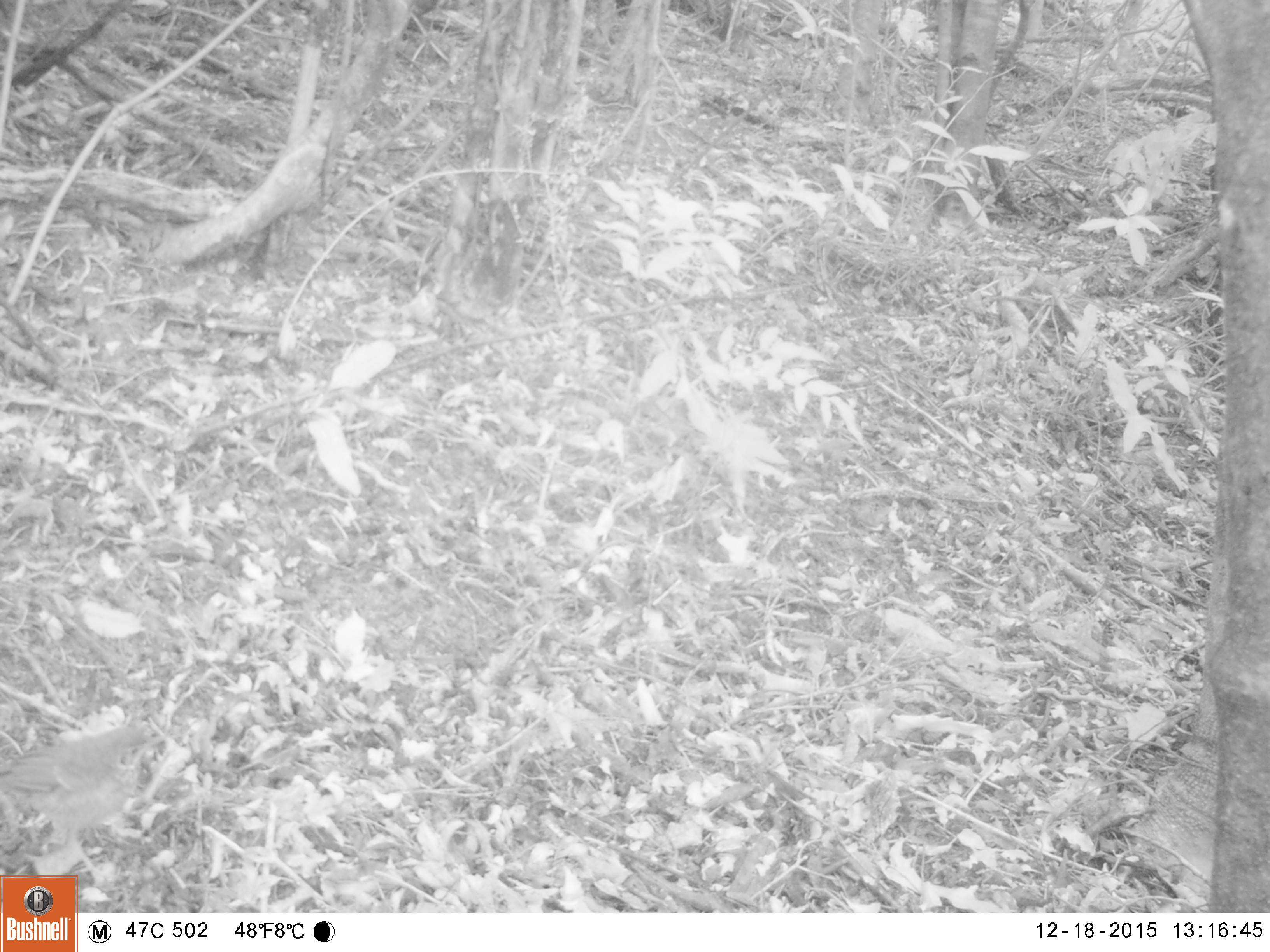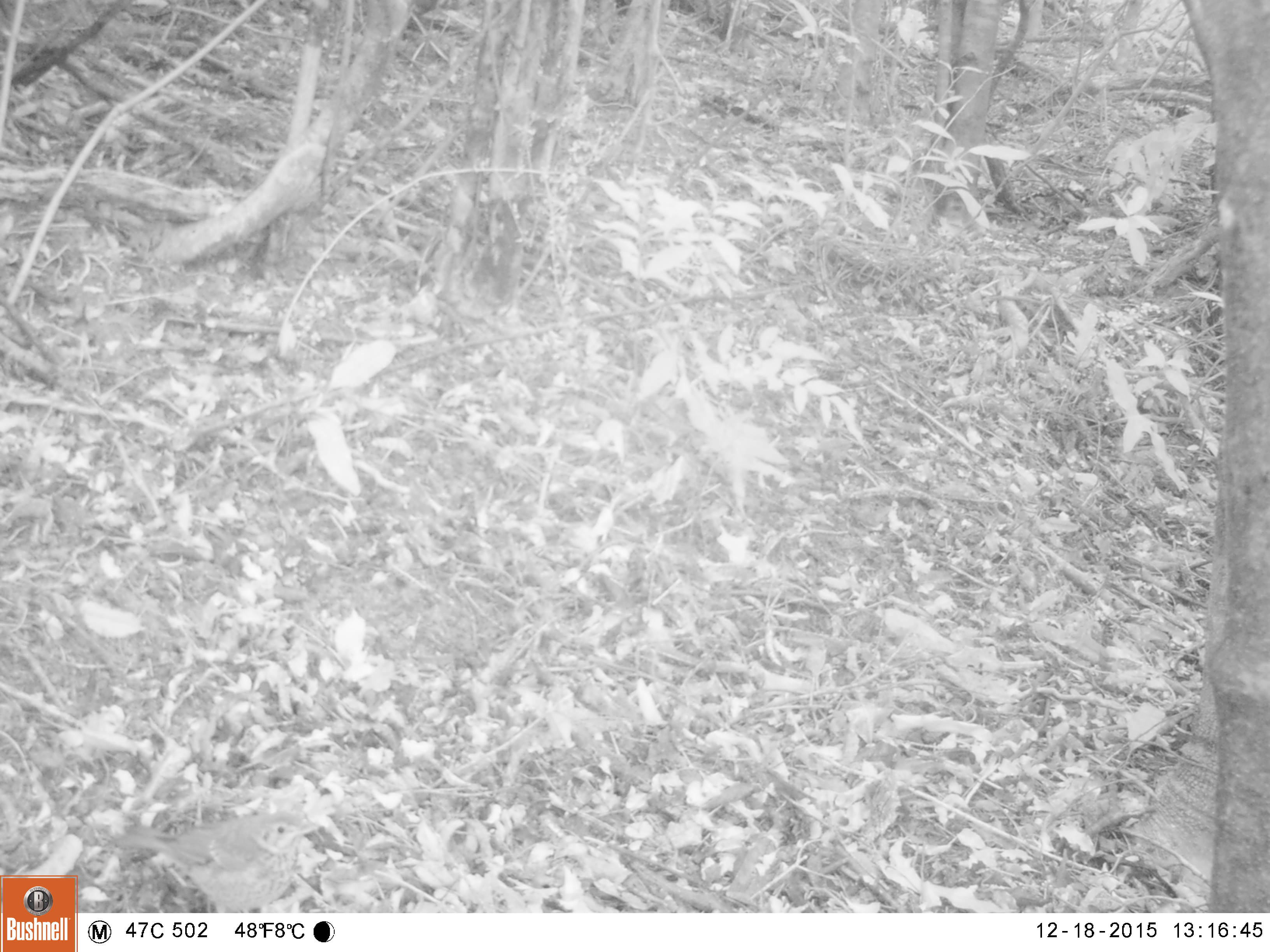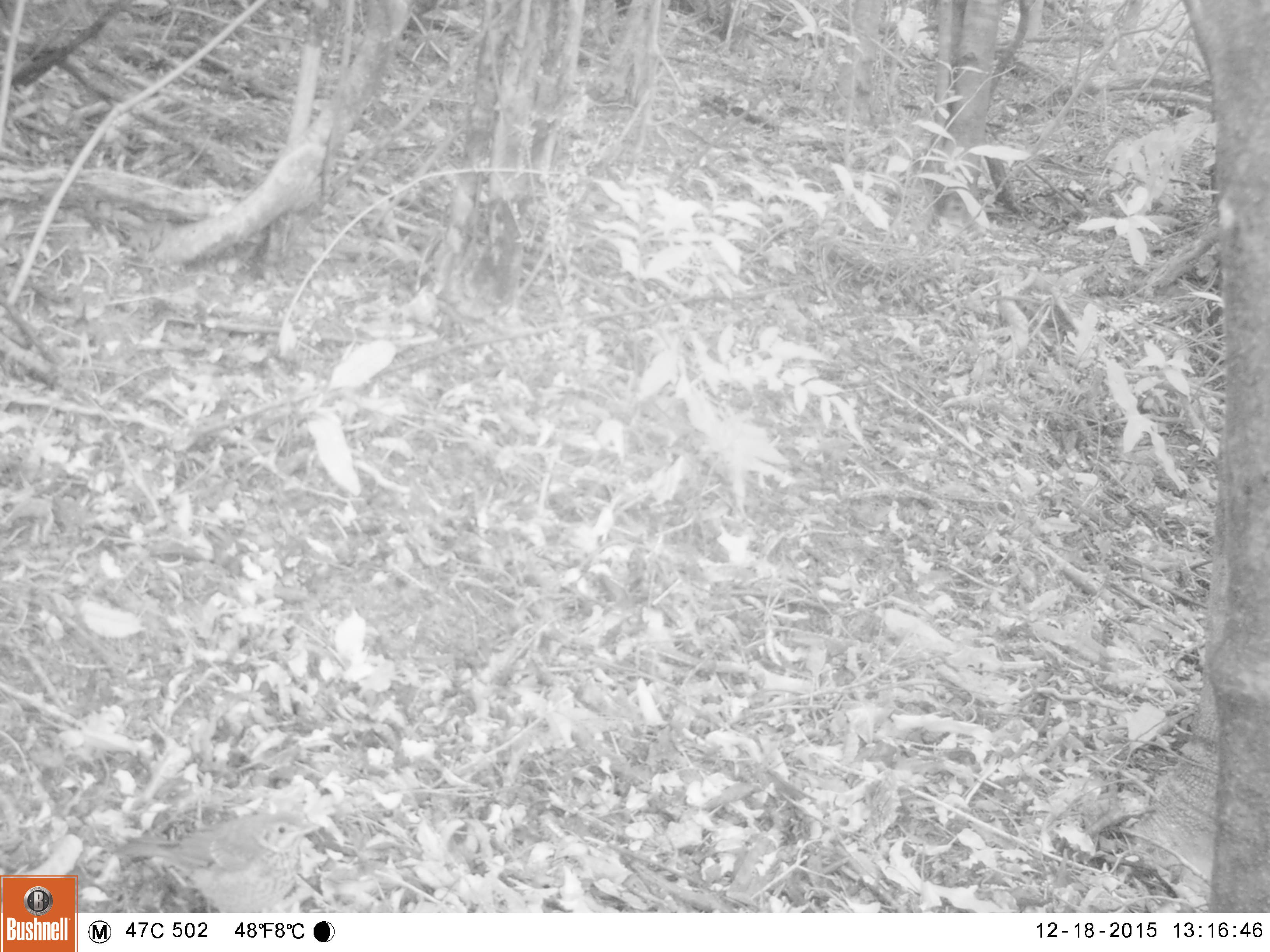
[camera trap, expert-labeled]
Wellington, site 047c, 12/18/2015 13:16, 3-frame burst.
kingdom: Animalia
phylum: Chordata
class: Aves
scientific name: Aves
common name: bird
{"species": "bird (Aves)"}